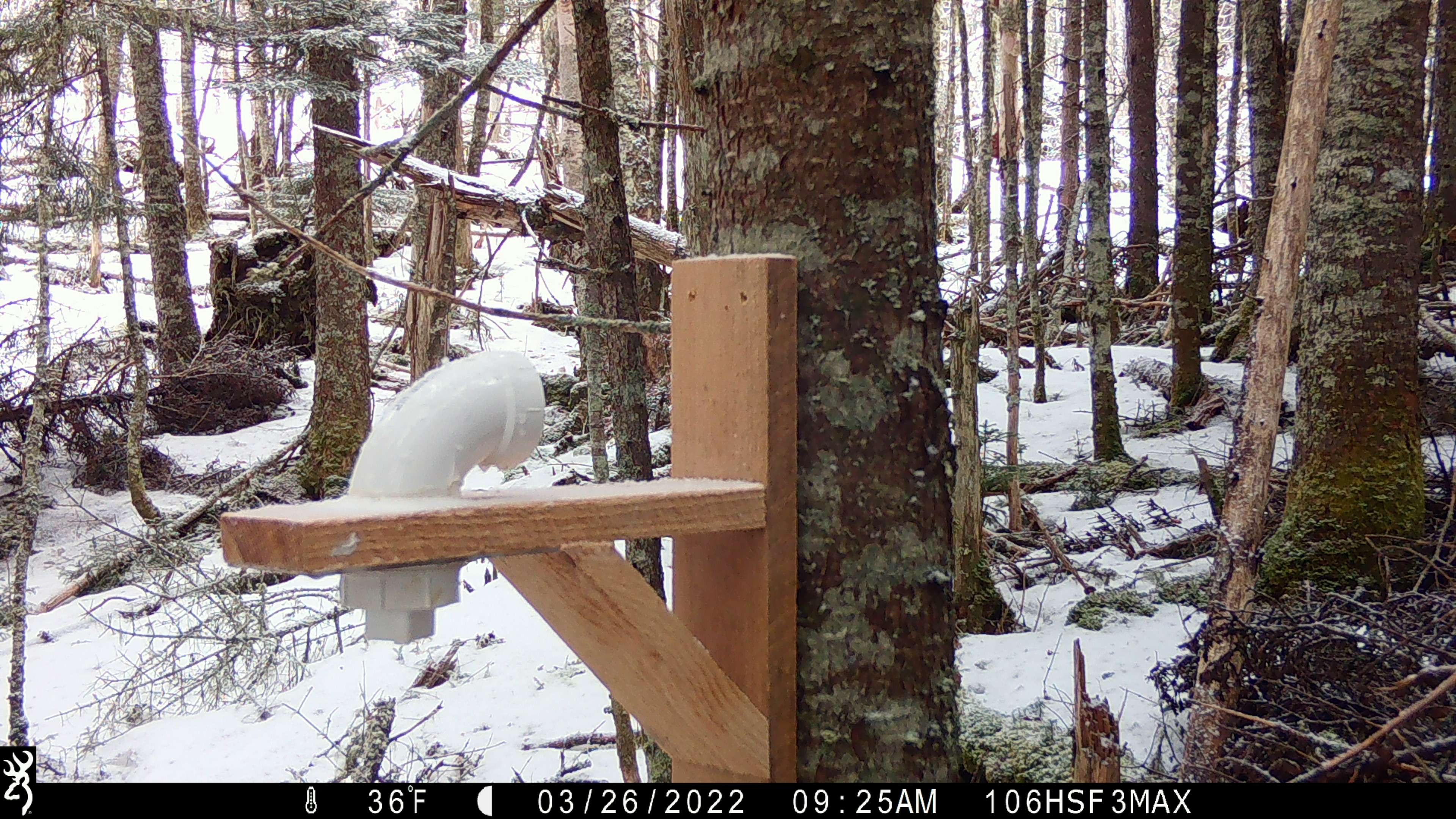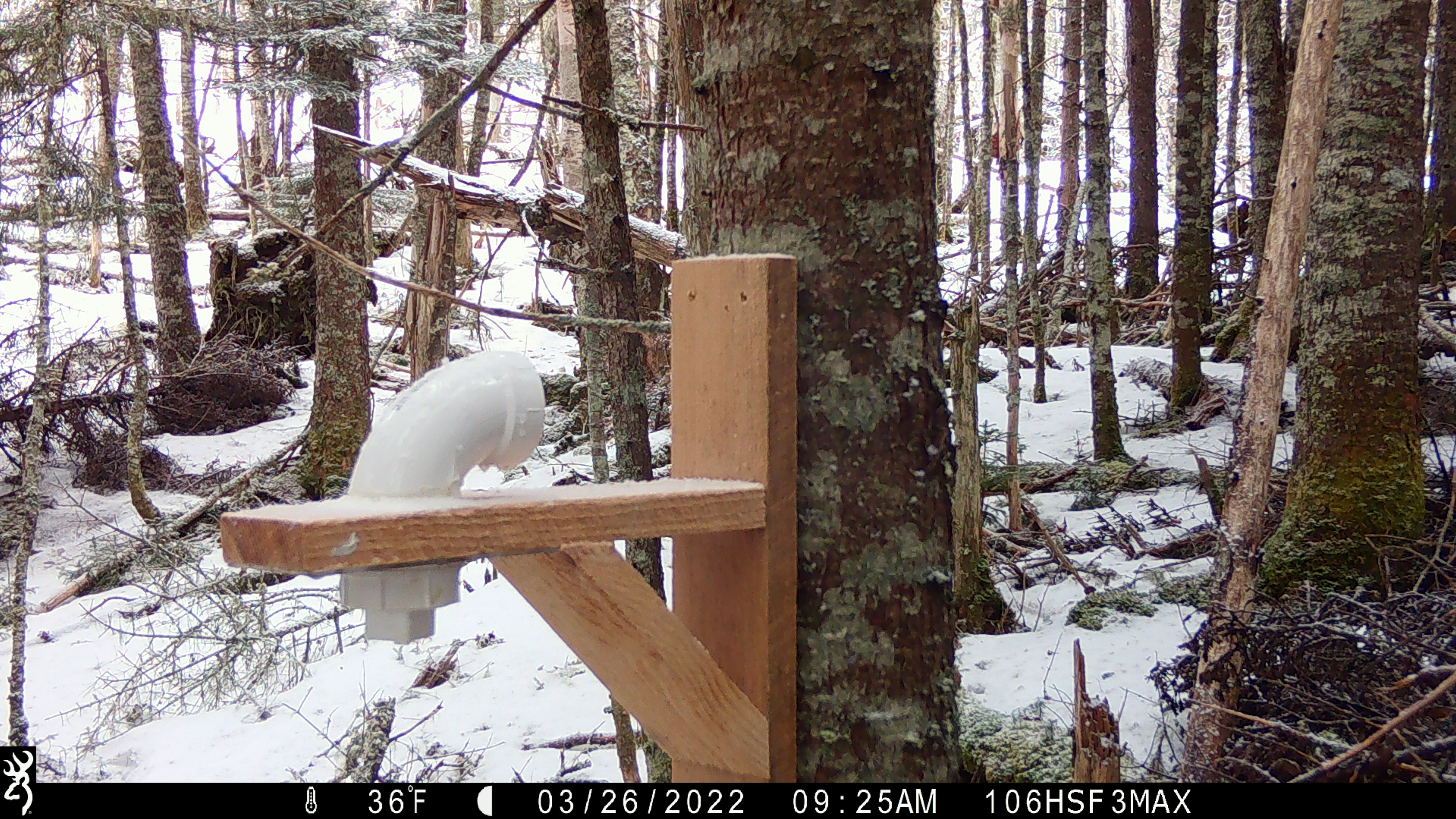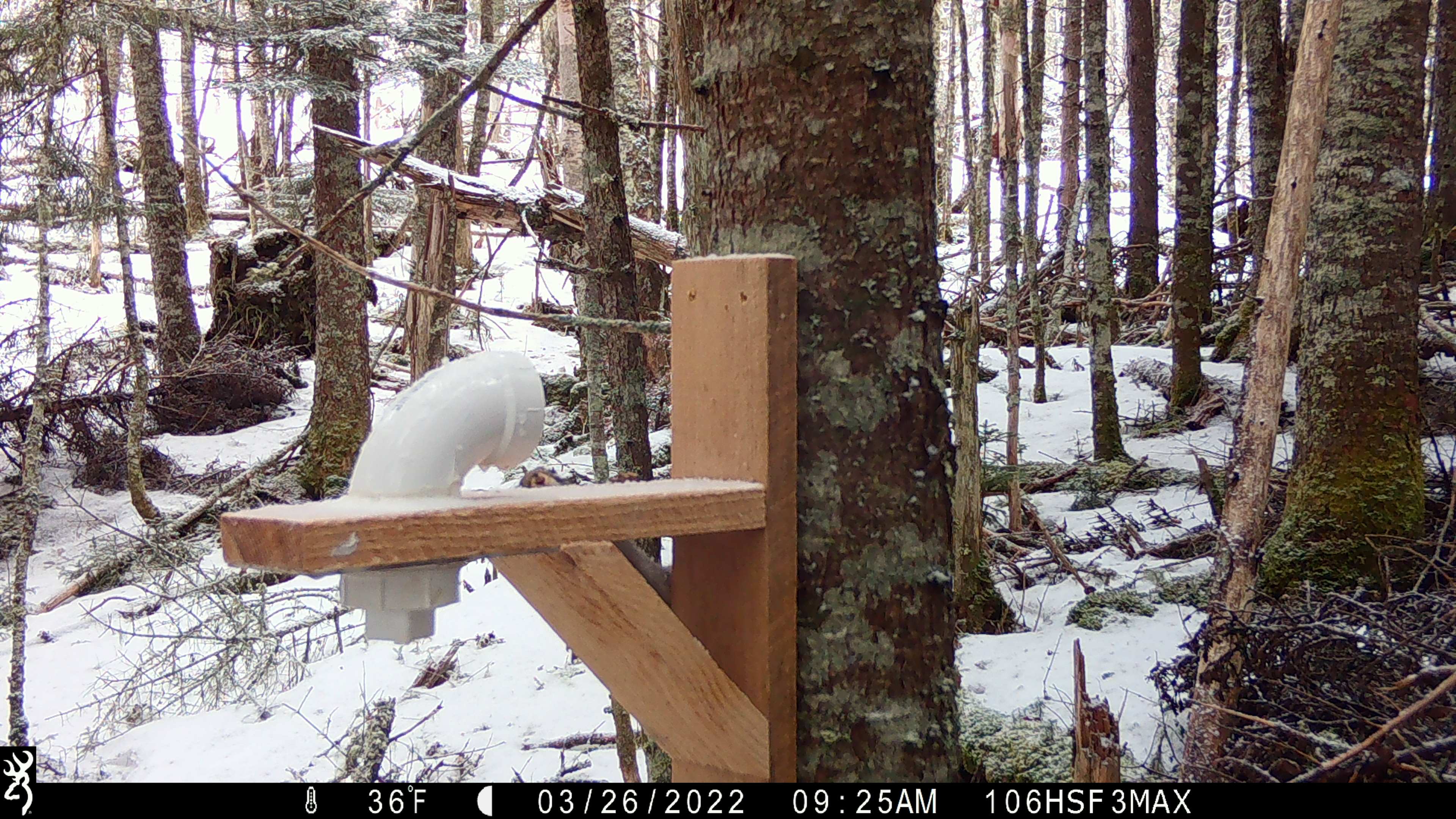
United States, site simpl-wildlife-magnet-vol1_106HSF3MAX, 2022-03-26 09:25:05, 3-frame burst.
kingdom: Animalia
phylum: Chordata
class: Mammalia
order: Rodentia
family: Sciuridae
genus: Tamiasciurus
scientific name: Tamiasciurus hudsonicus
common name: red squirrel